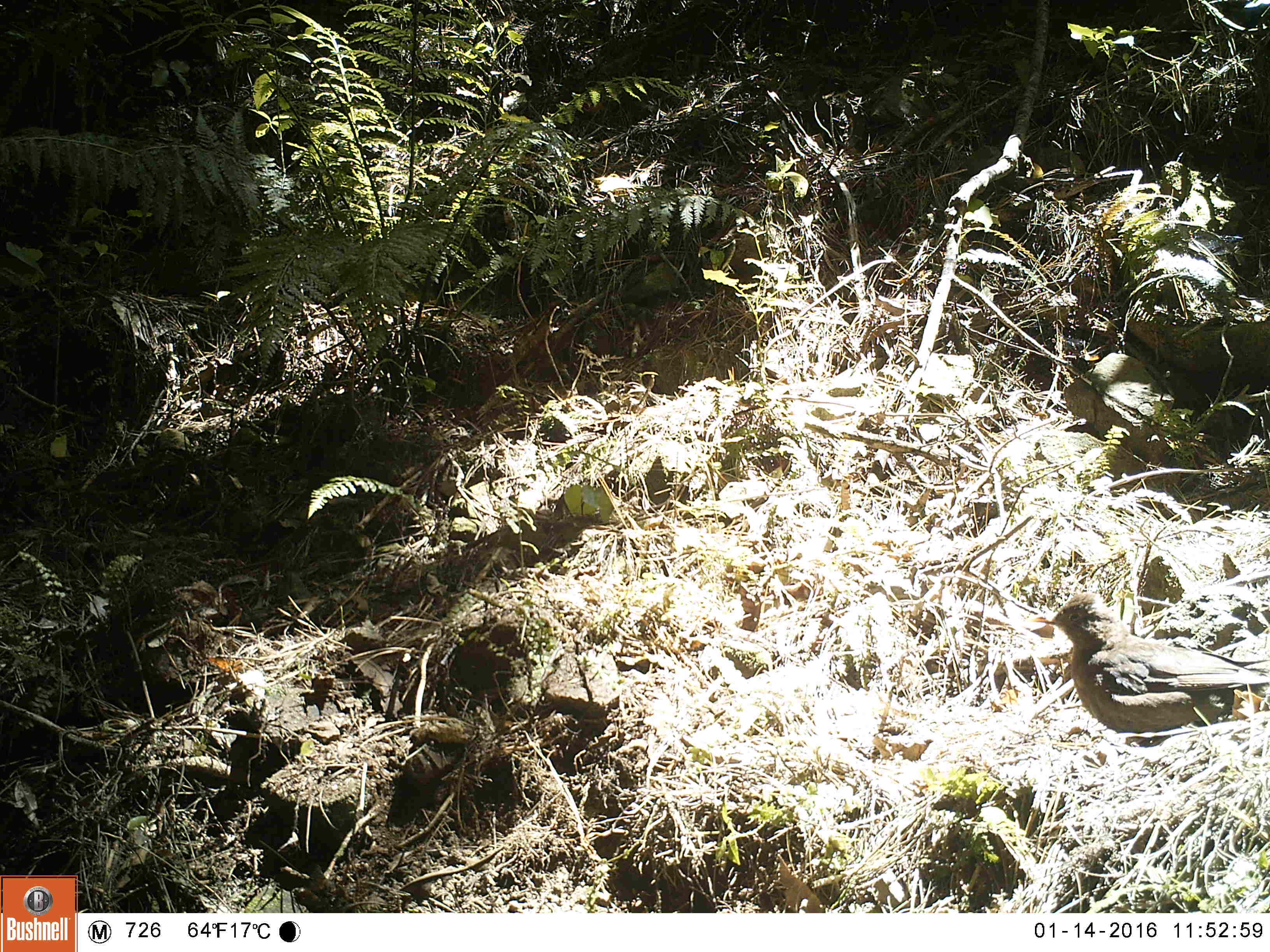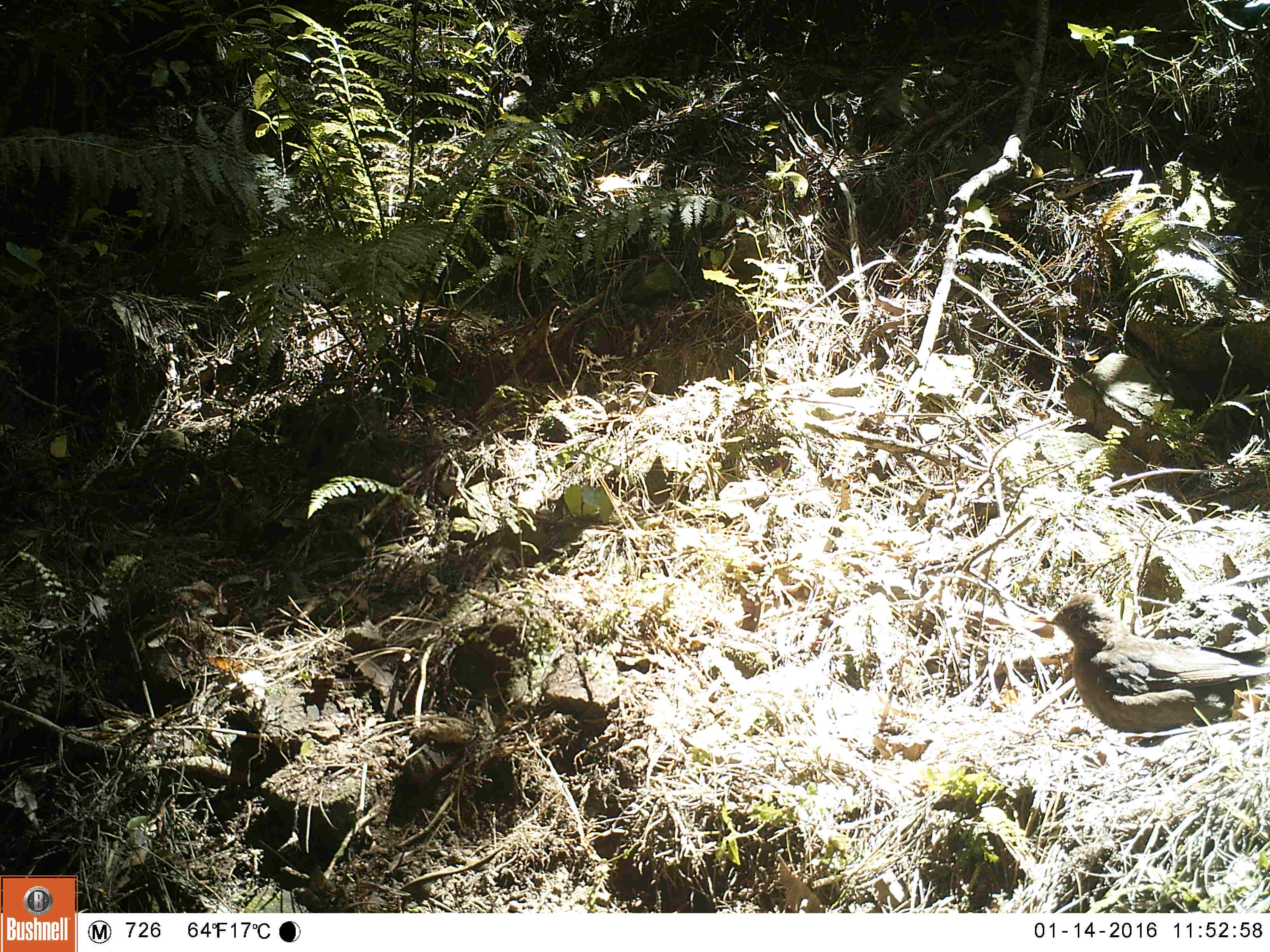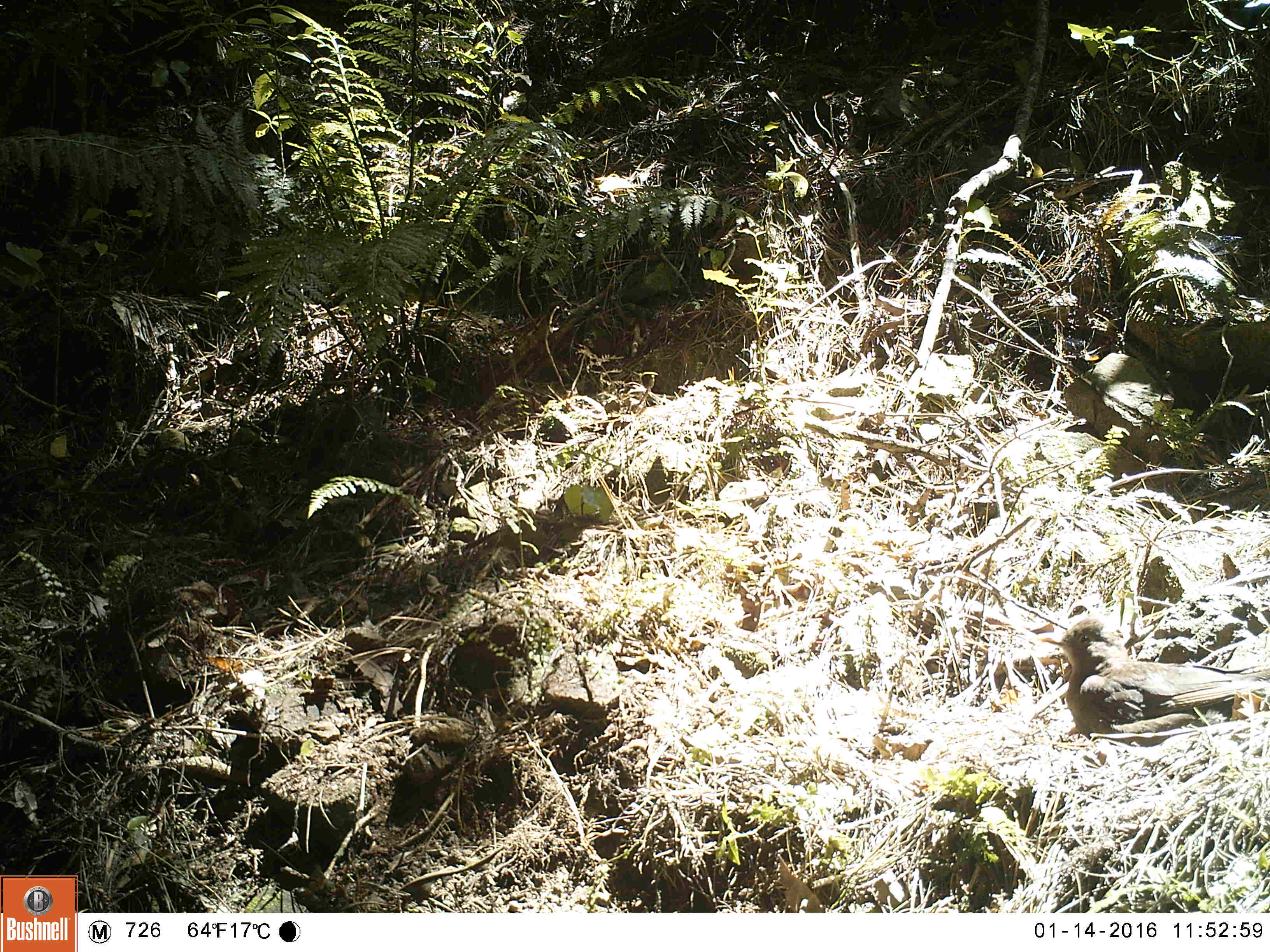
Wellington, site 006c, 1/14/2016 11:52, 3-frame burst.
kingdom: Animalia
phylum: Chordata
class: Aves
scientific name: Aves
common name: bird